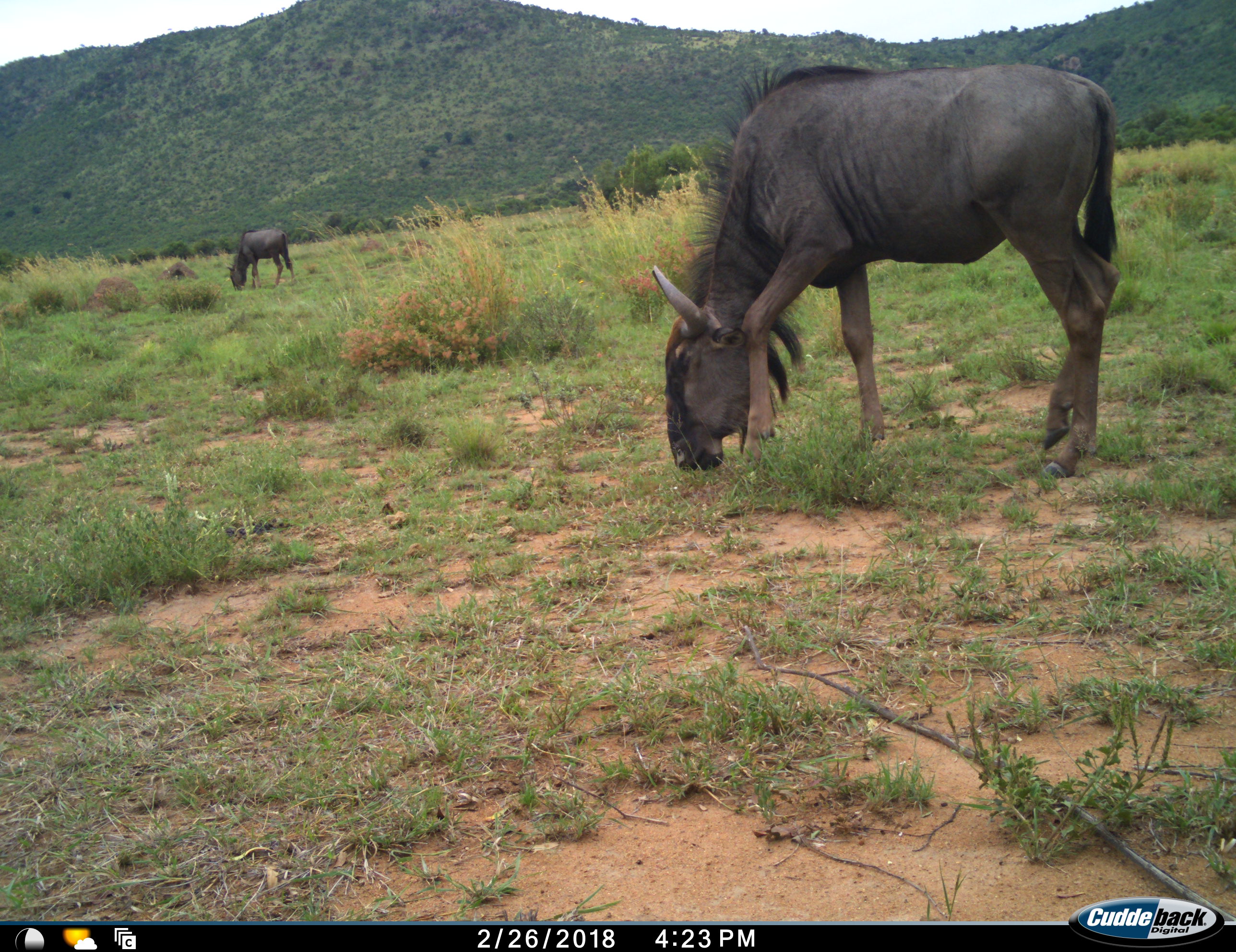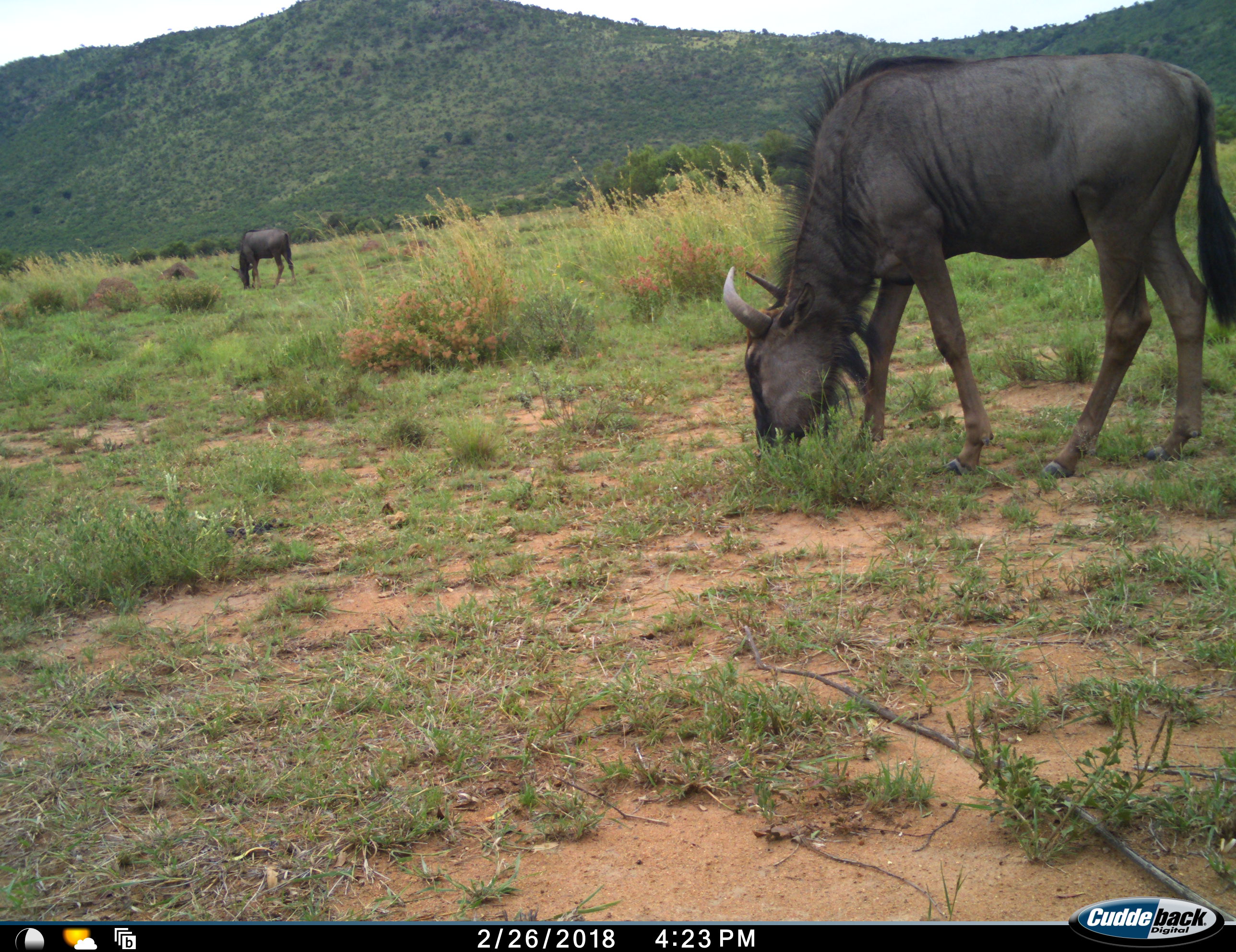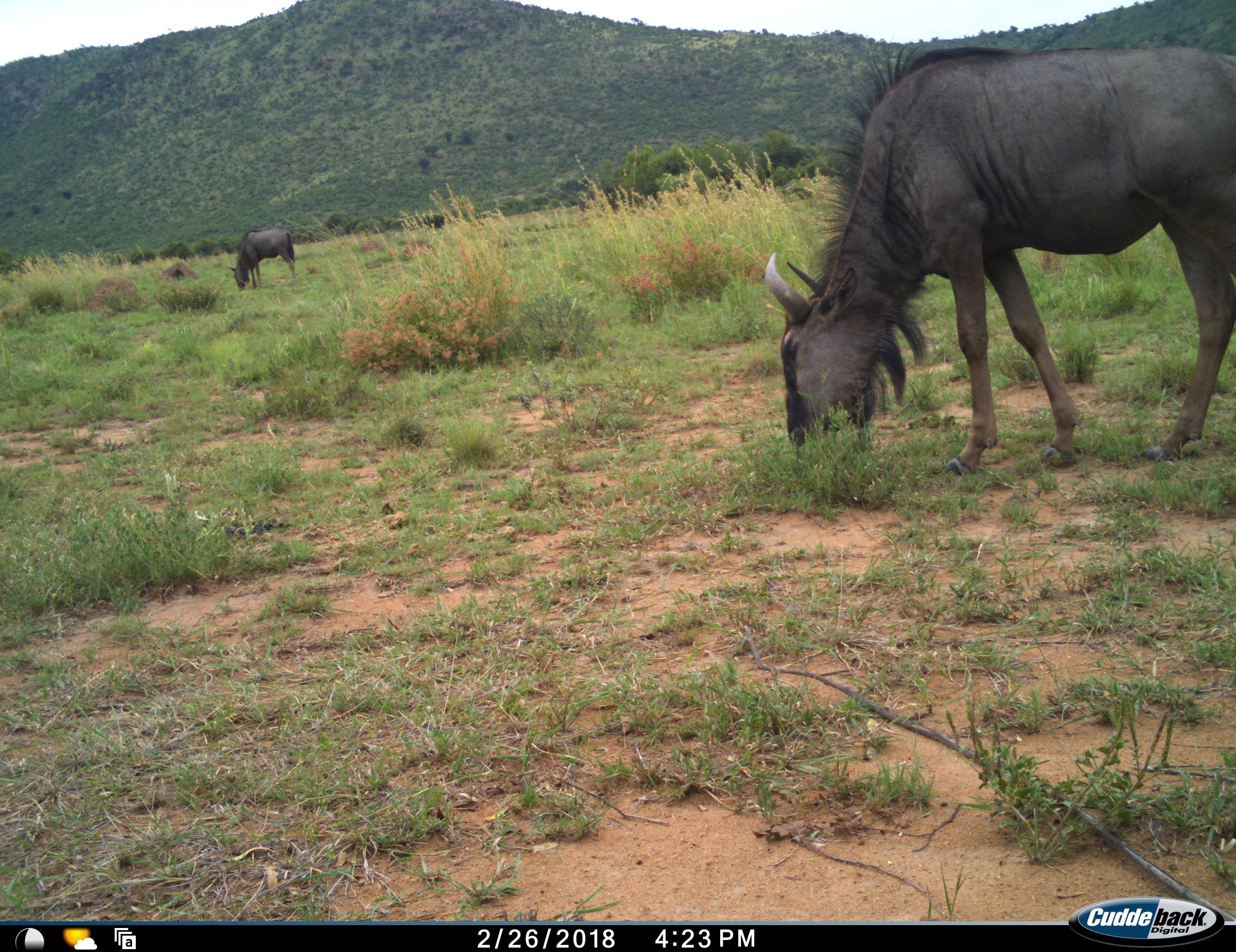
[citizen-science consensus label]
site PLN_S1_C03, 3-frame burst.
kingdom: Animalia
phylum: Chordata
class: Mammalia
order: Artiodactyla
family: Bovidae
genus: Connochaetes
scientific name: Connochaetes taurinus taurinus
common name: blue wildebeest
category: wildebeestblue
Wildebeestblue (blue wildebeest) (Connochaetes taurinus taurinus), count 2. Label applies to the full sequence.